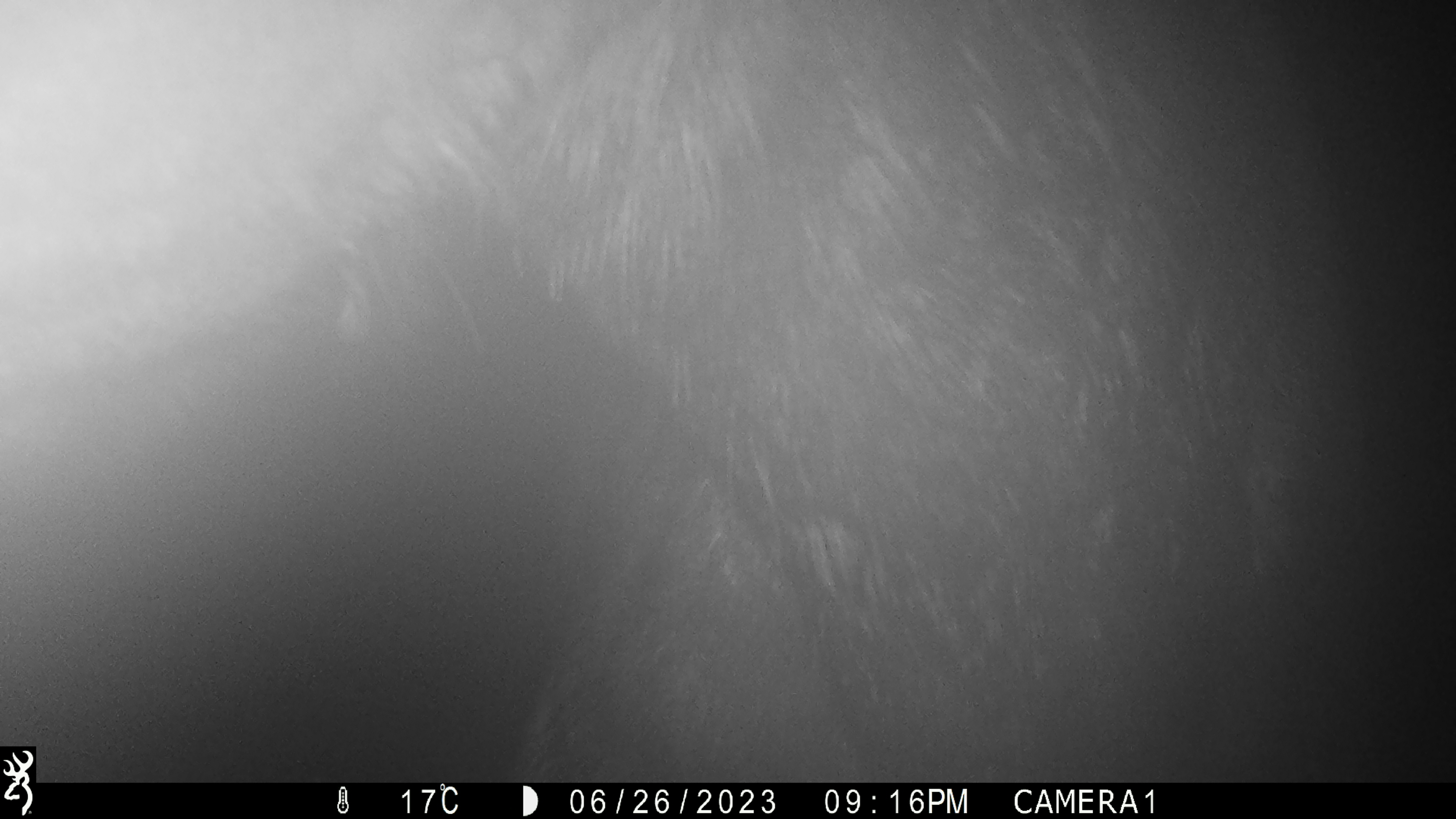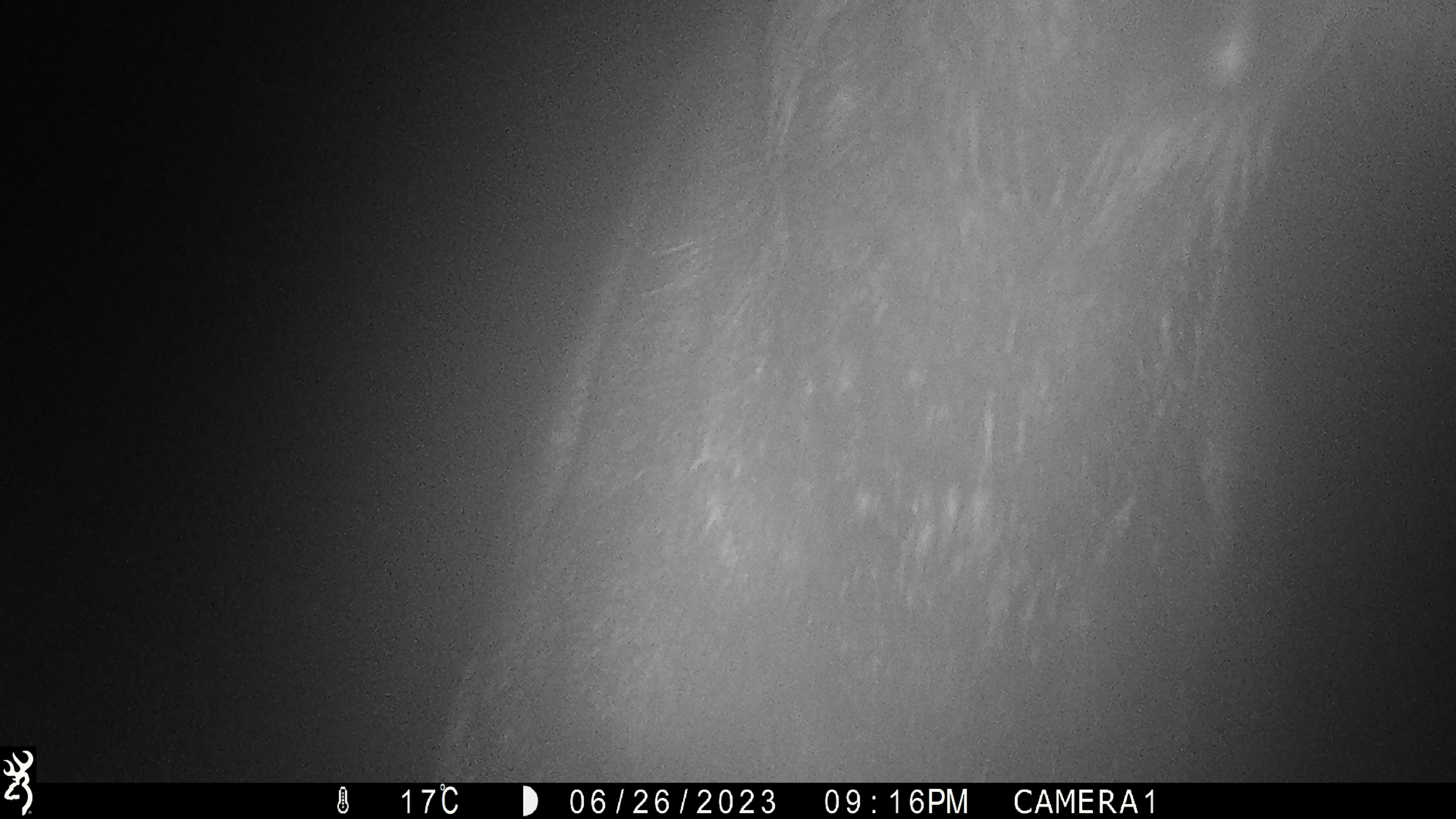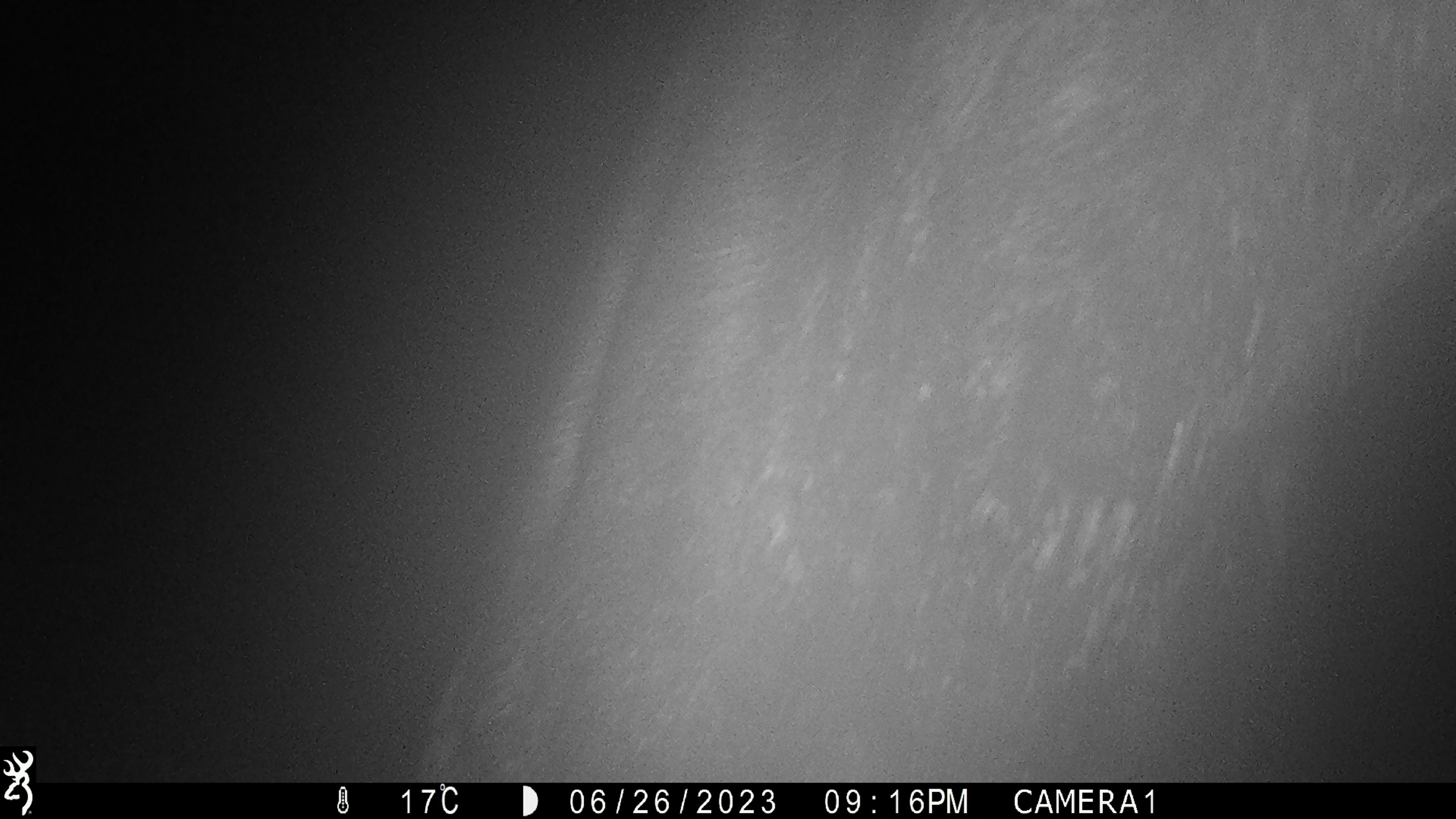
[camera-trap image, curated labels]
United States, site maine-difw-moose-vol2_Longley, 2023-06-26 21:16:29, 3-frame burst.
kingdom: Animalia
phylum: Chordata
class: Mammalia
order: Artiodactyla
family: Cervidae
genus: Alces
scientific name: Alces alces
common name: moose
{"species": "moose (Alces alces)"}